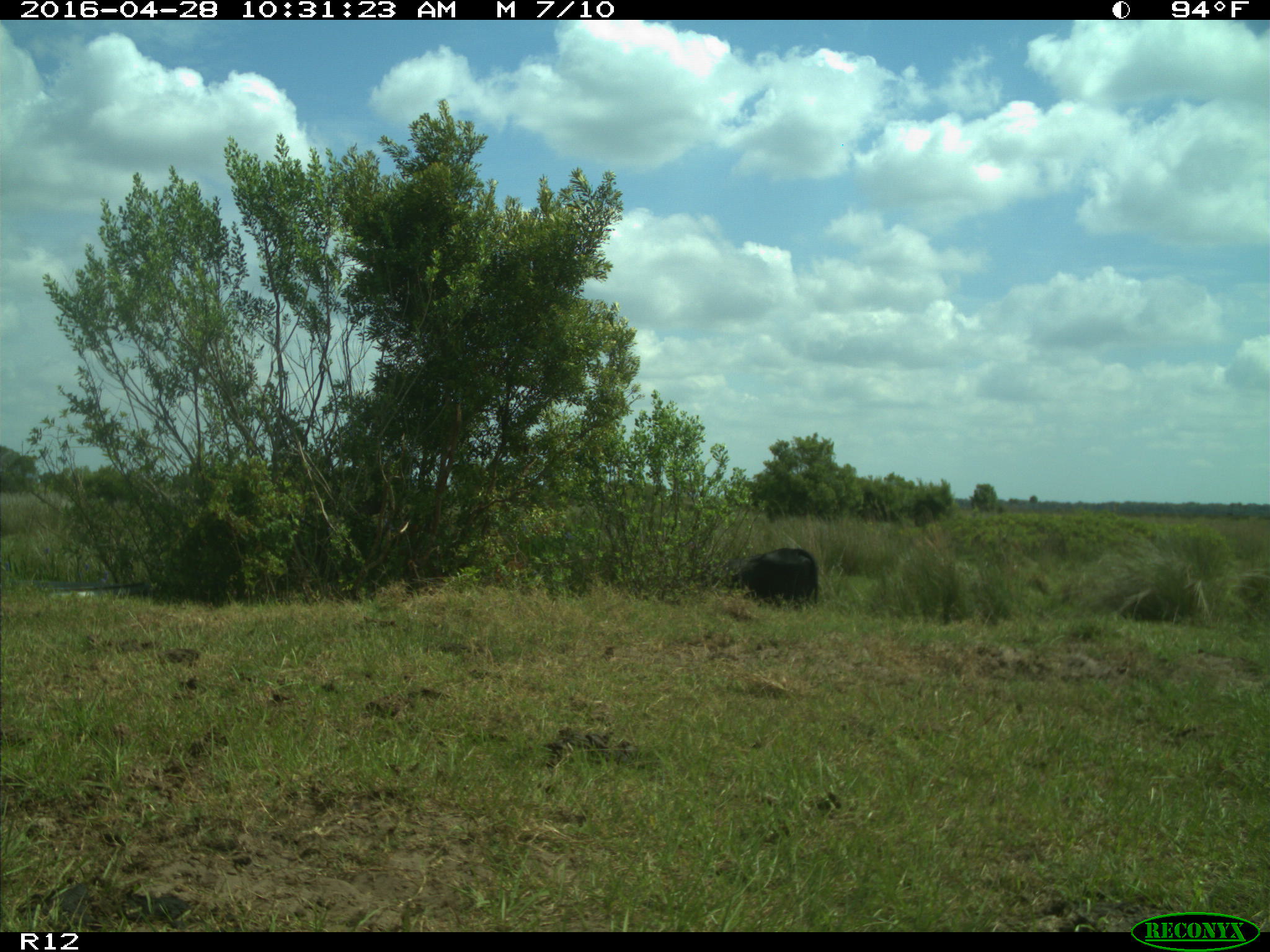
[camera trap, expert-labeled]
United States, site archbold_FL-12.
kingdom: Animalia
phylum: Chordata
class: Mammalia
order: Artiodactyla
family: Bovidae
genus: Bos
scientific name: Bos taurus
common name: domestic cow